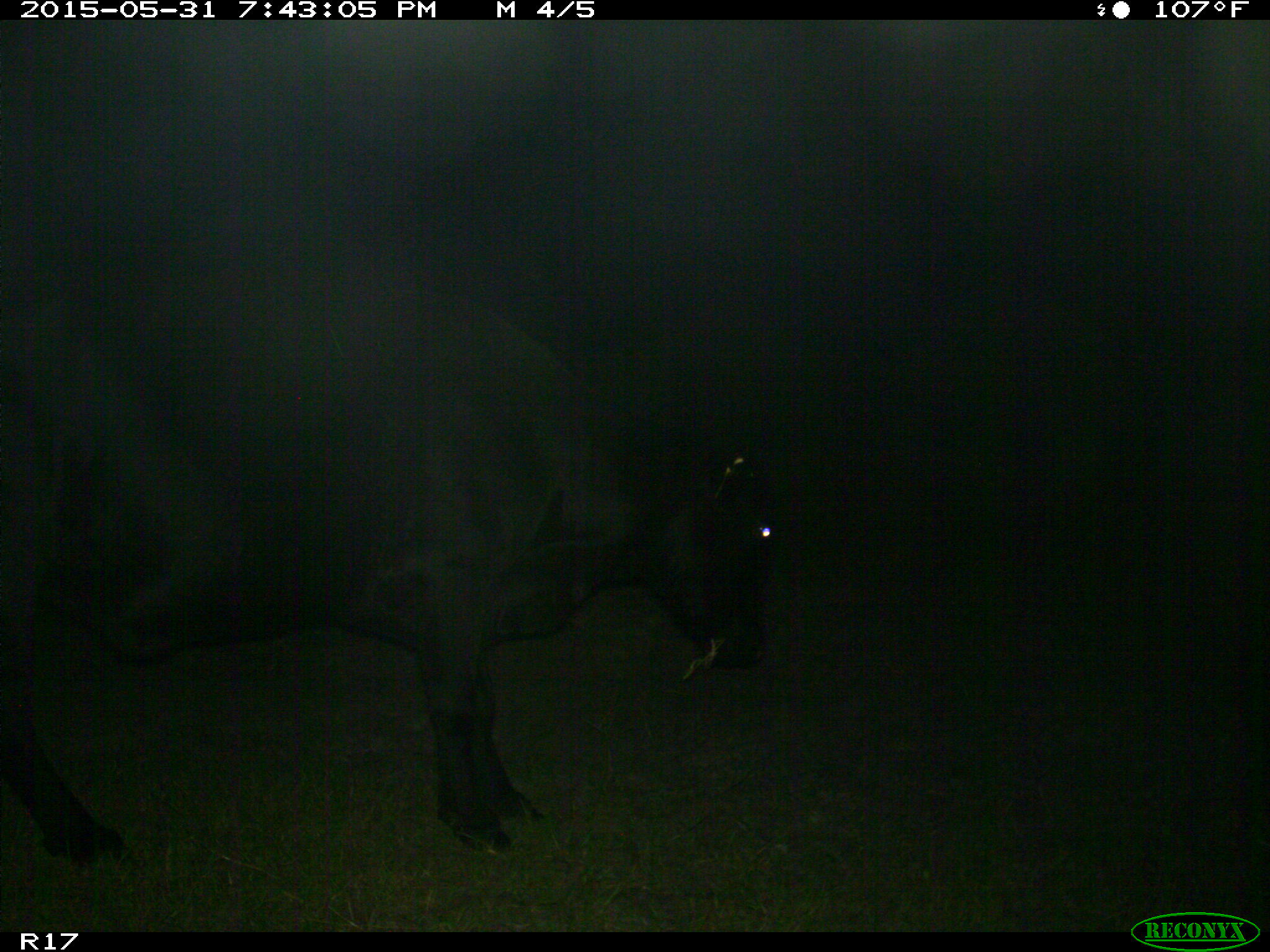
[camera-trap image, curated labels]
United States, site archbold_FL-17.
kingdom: Animalia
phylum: Chordata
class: Mammalia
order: Artiodactyla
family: Bovidae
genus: Bos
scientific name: Bos taurus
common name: domestic cow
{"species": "Bos taurus (domestic cow)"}